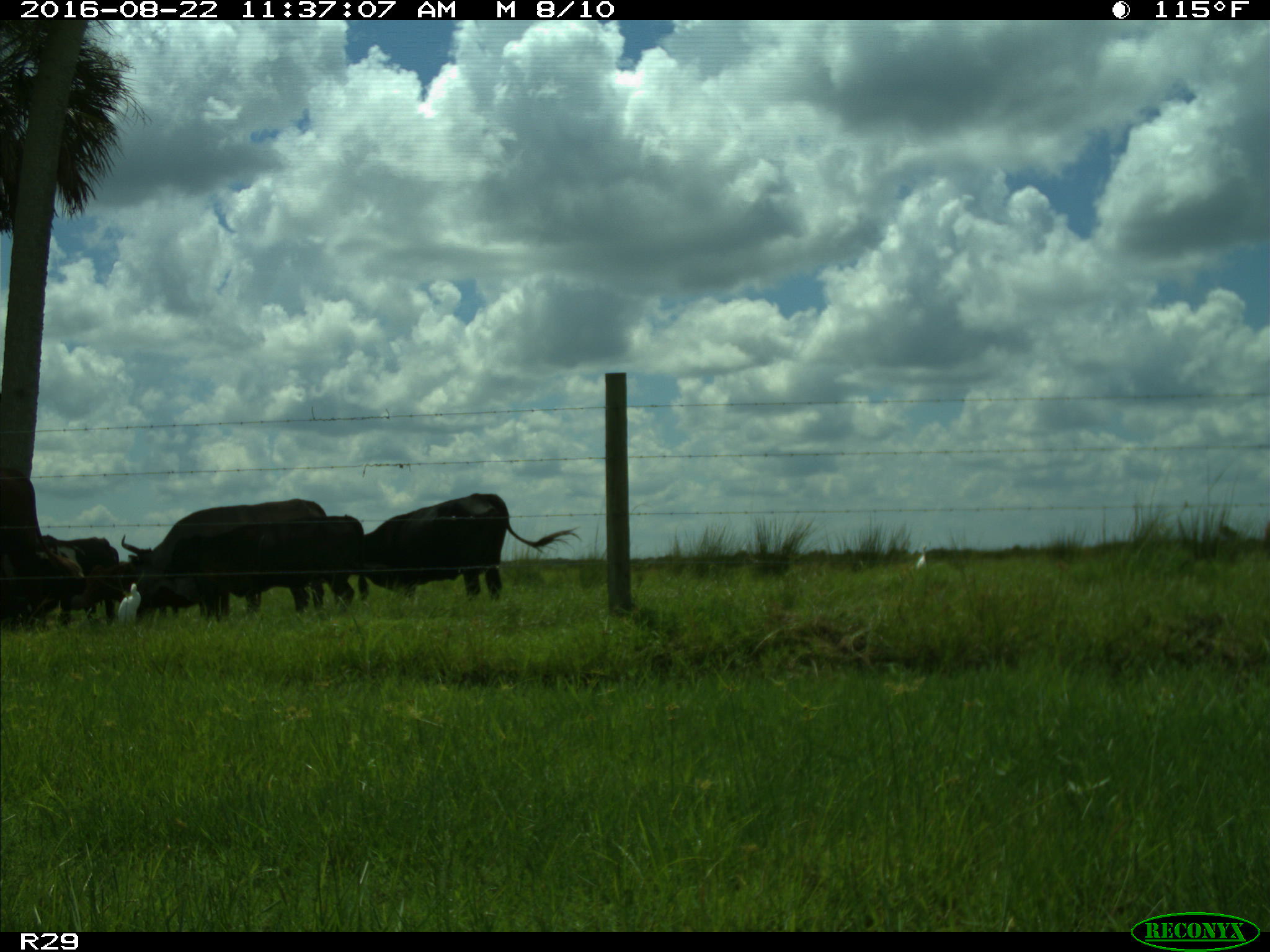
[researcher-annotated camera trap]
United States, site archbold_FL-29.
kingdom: Animalia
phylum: Chordata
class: Mammalia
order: Artiodactyla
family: Bovidae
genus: Bos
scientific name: Bos taurus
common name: domestic cow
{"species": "Bos taurus (domestic cow)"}